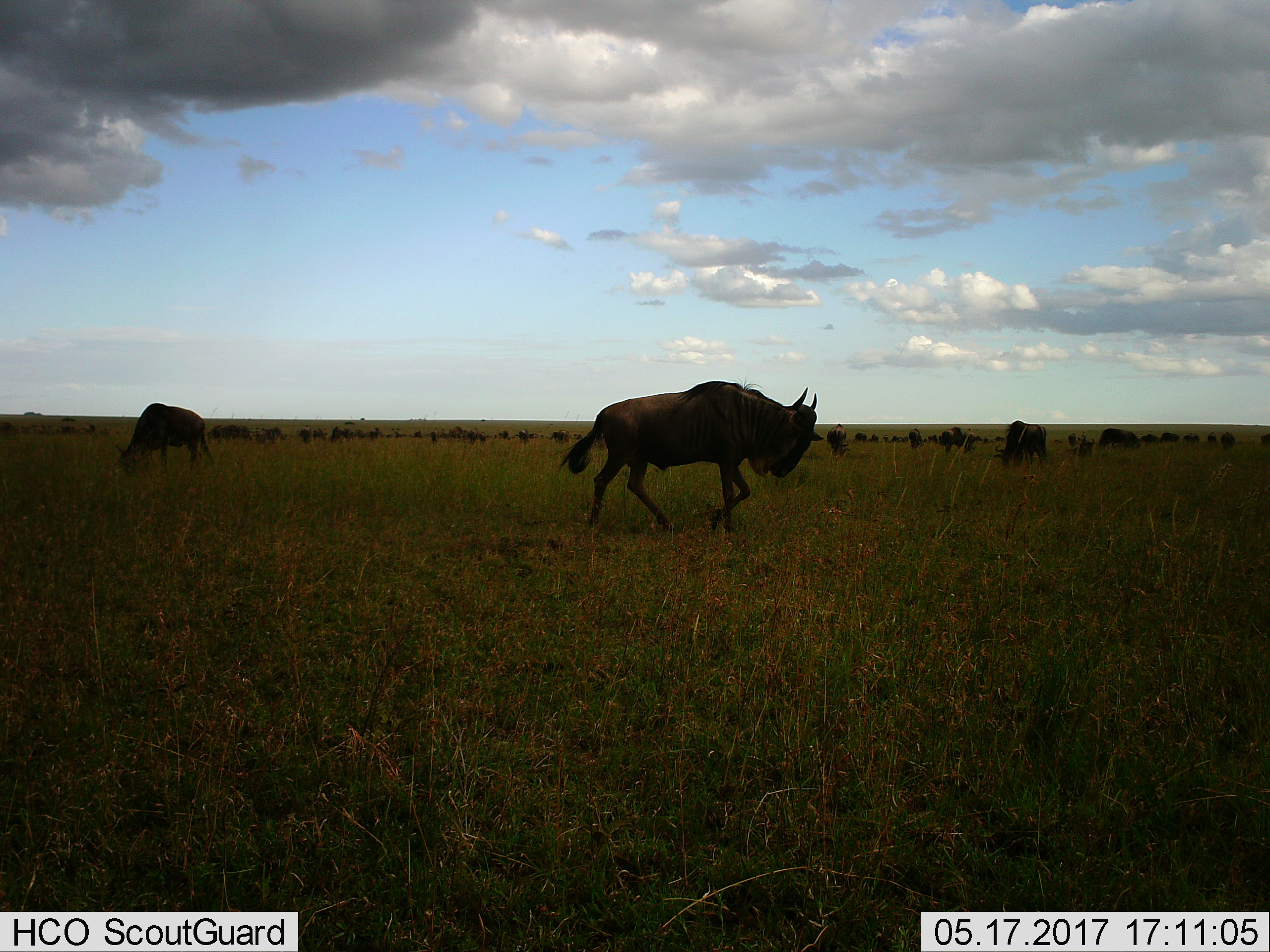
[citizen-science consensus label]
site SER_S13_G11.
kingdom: Animalia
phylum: Chordata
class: Mammalia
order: Artiodactyla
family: Bovidae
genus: Connochaetes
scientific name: Connochaetes taurinus taurinus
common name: blue wildebeest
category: wildebeestblue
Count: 11-50.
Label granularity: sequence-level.